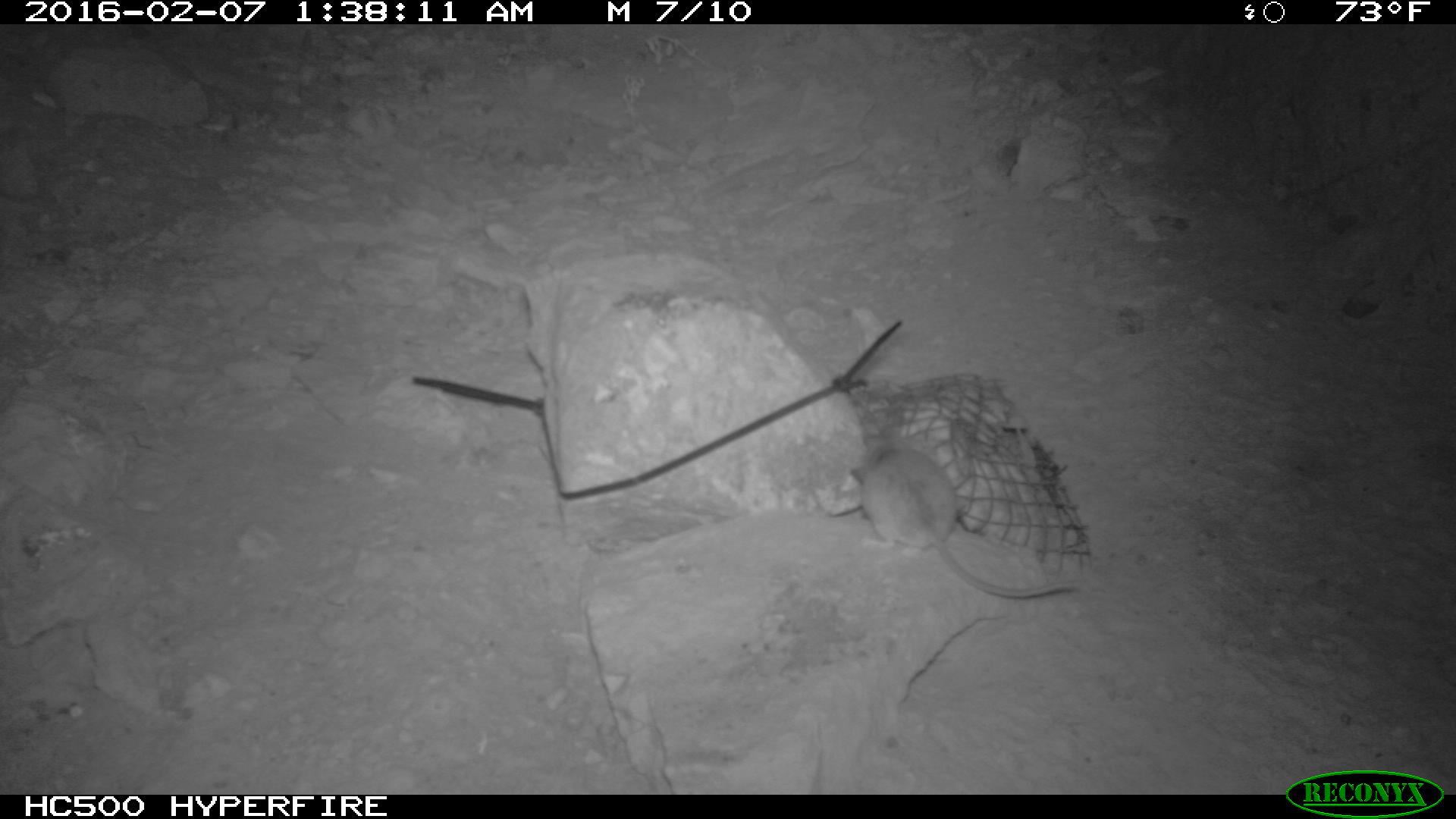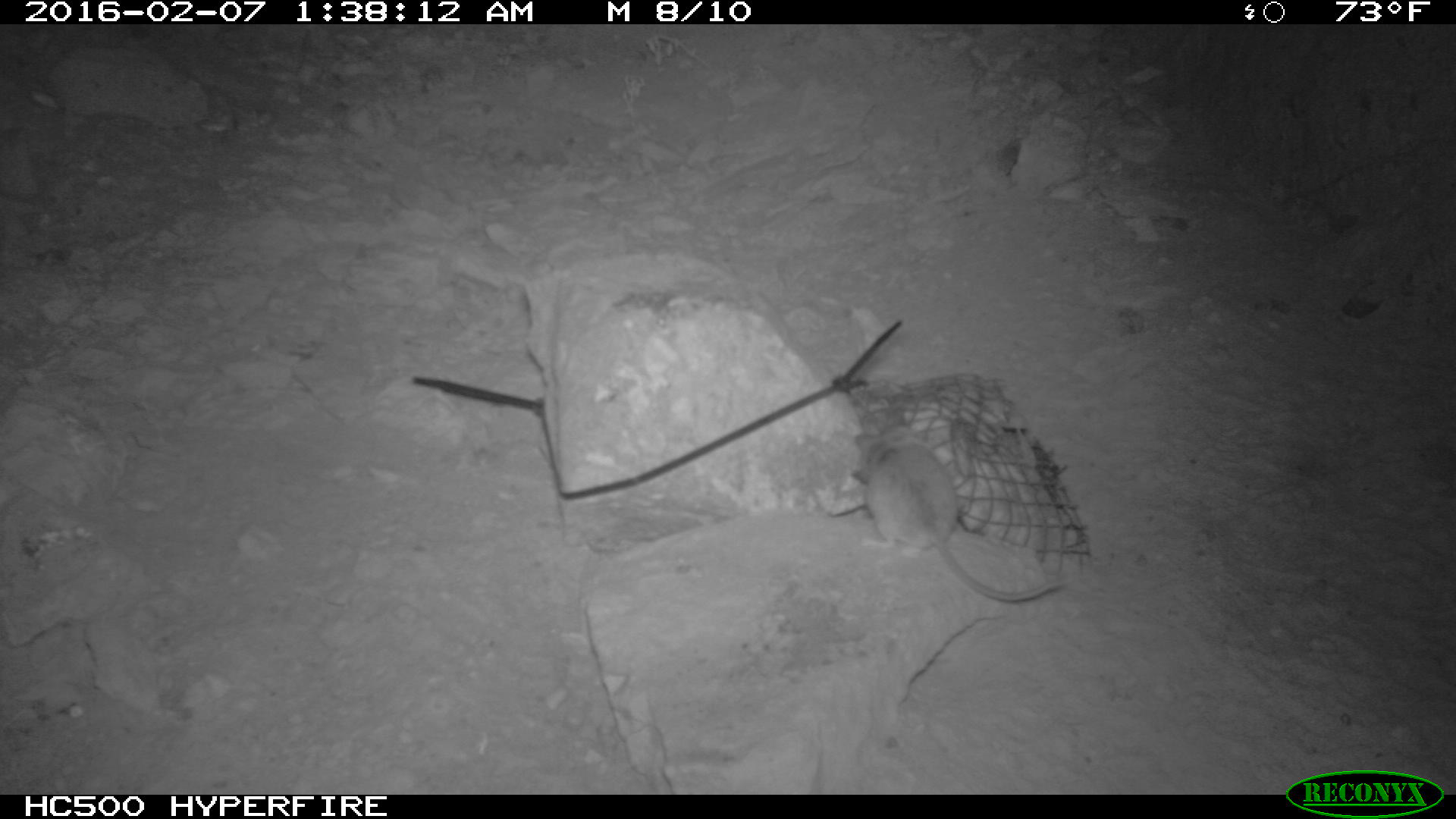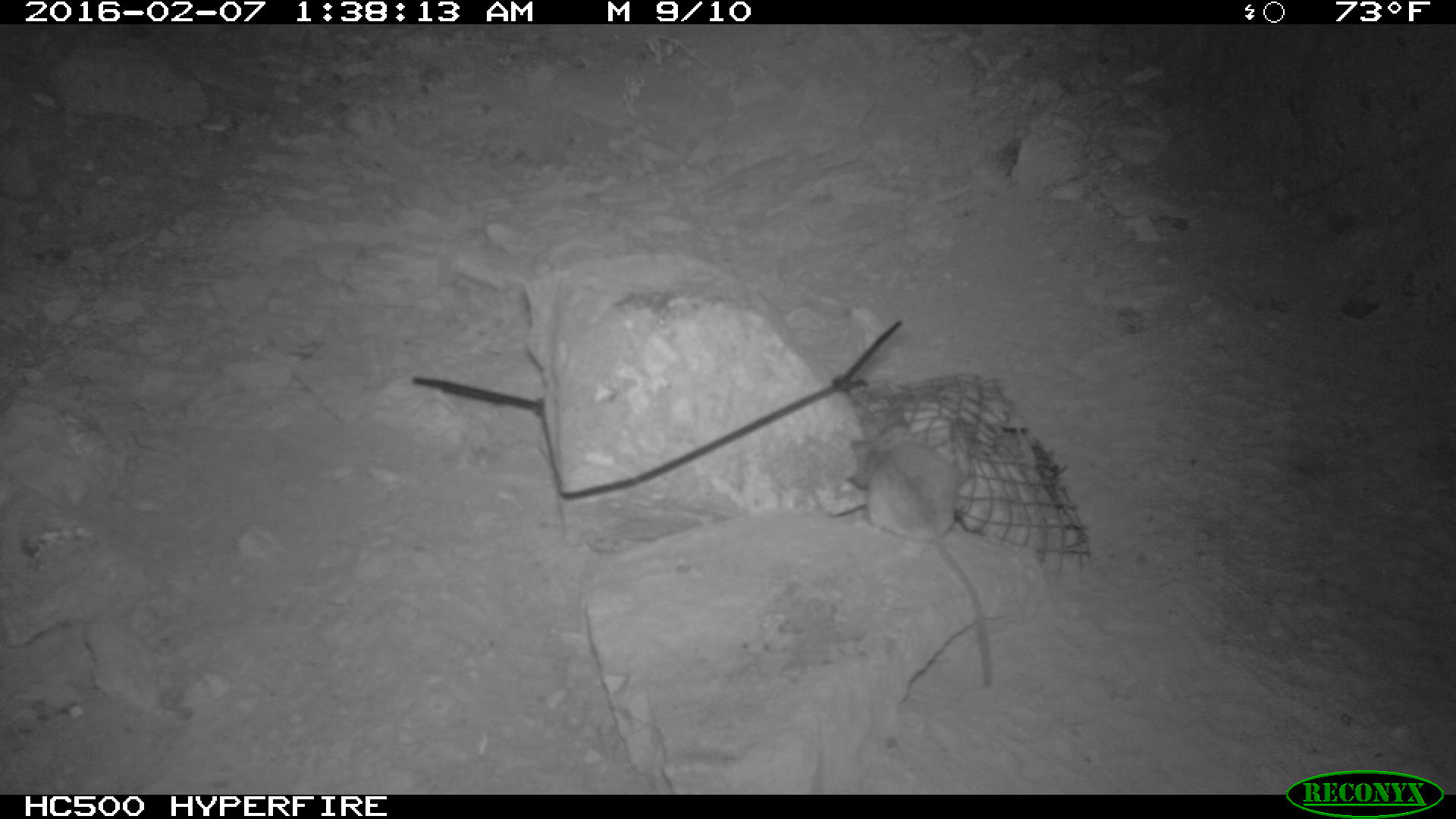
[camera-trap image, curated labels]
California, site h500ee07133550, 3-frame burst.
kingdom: Animalia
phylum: Chordata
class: Mammalia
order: Rodentia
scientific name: Rodentia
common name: rodent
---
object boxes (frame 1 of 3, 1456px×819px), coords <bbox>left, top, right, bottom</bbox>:
rodent: <bbox>848, 430, 1081, 599</bbox>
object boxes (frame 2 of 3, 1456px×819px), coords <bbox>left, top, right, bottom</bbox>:
rodent: <bbox>849, 422, 1062, 604</bbox>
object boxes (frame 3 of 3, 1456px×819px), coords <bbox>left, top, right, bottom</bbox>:
rodent: <bbox>849, 428, 994, 686</bbox>